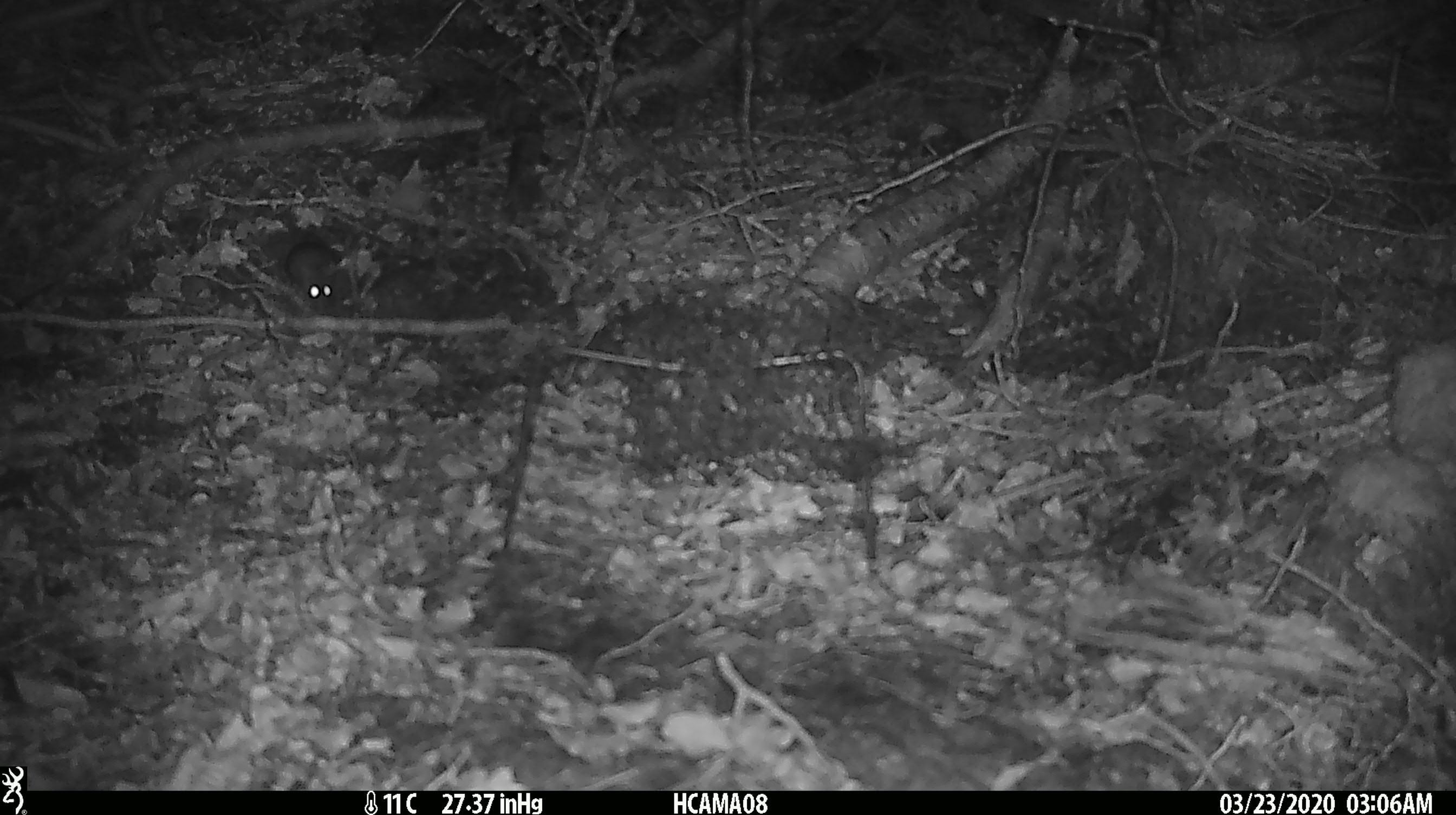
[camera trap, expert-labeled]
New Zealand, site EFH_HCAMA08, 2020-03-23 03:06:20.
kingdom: Animalia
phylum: Chordata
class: Mammalia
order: Rodentia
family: Muridae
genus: Mus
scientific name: Mus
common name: mouse